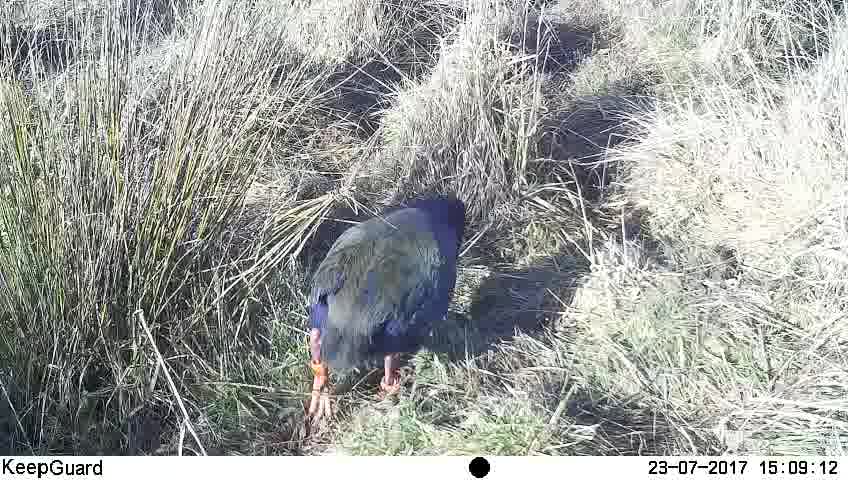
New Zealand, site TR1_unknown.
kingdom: Animalia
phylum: Chordata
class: Aves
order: Gruiformes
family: Rallidae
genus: Porphyrio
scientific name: Porphyrio mantelli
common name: takahe